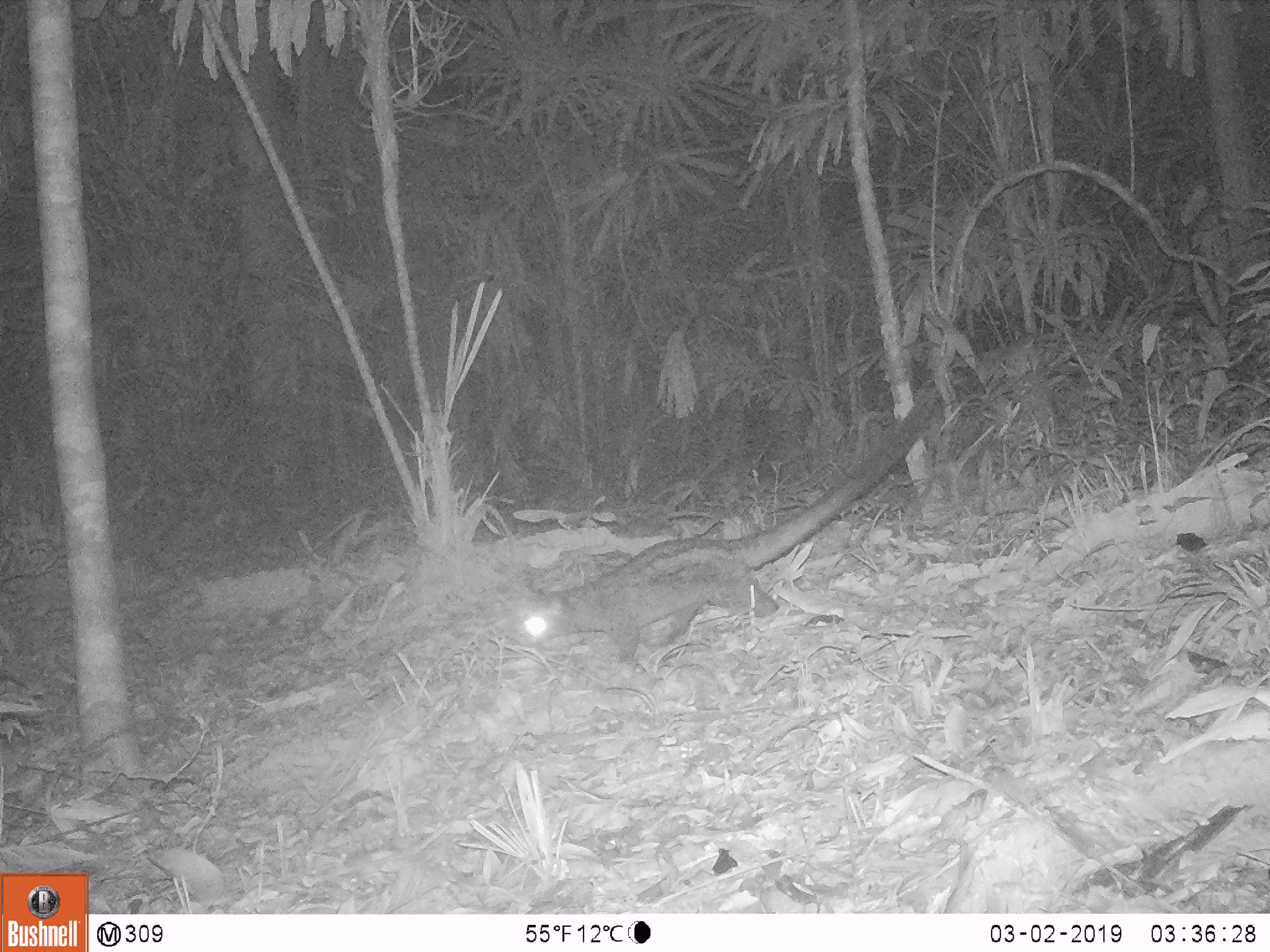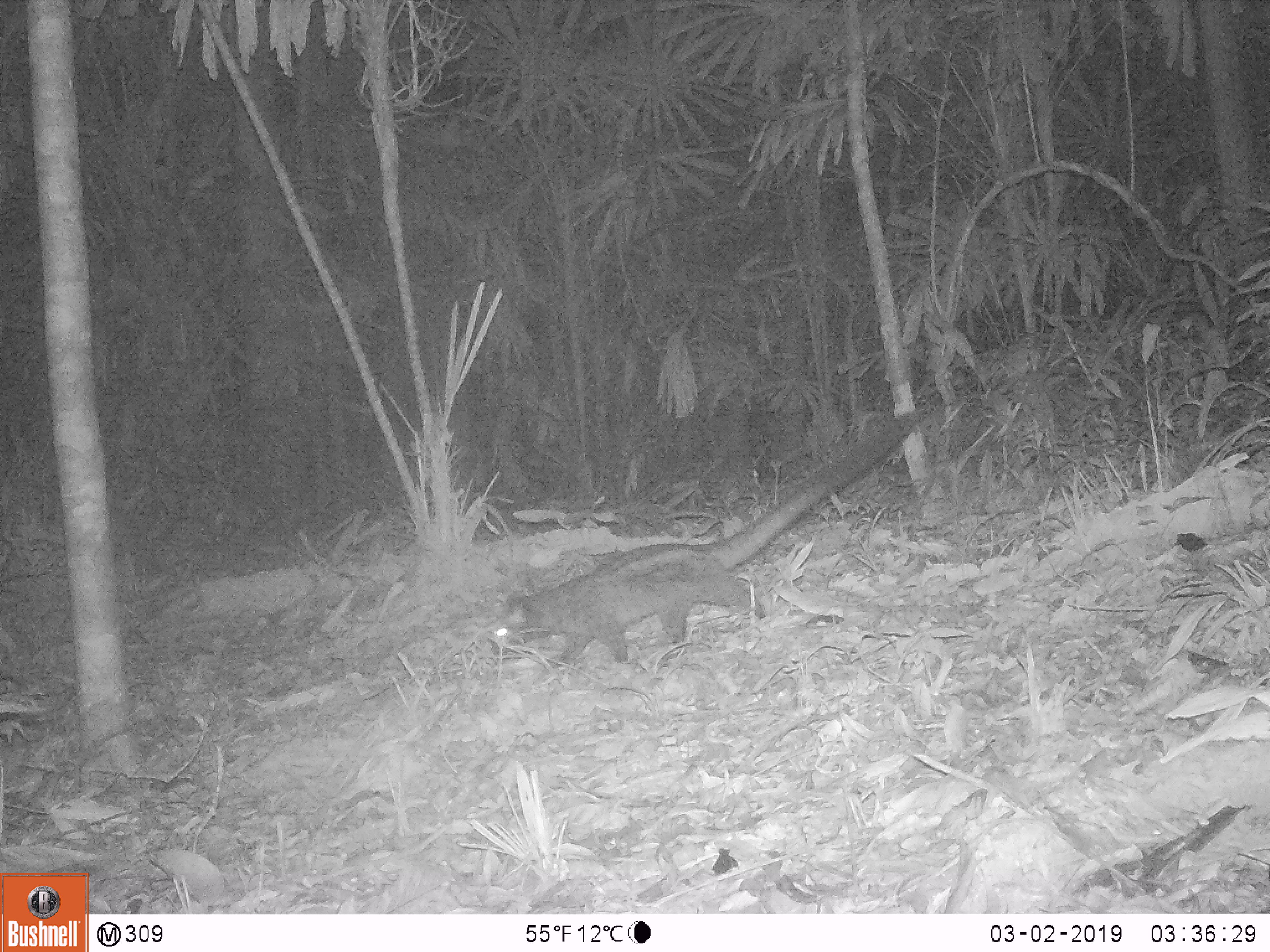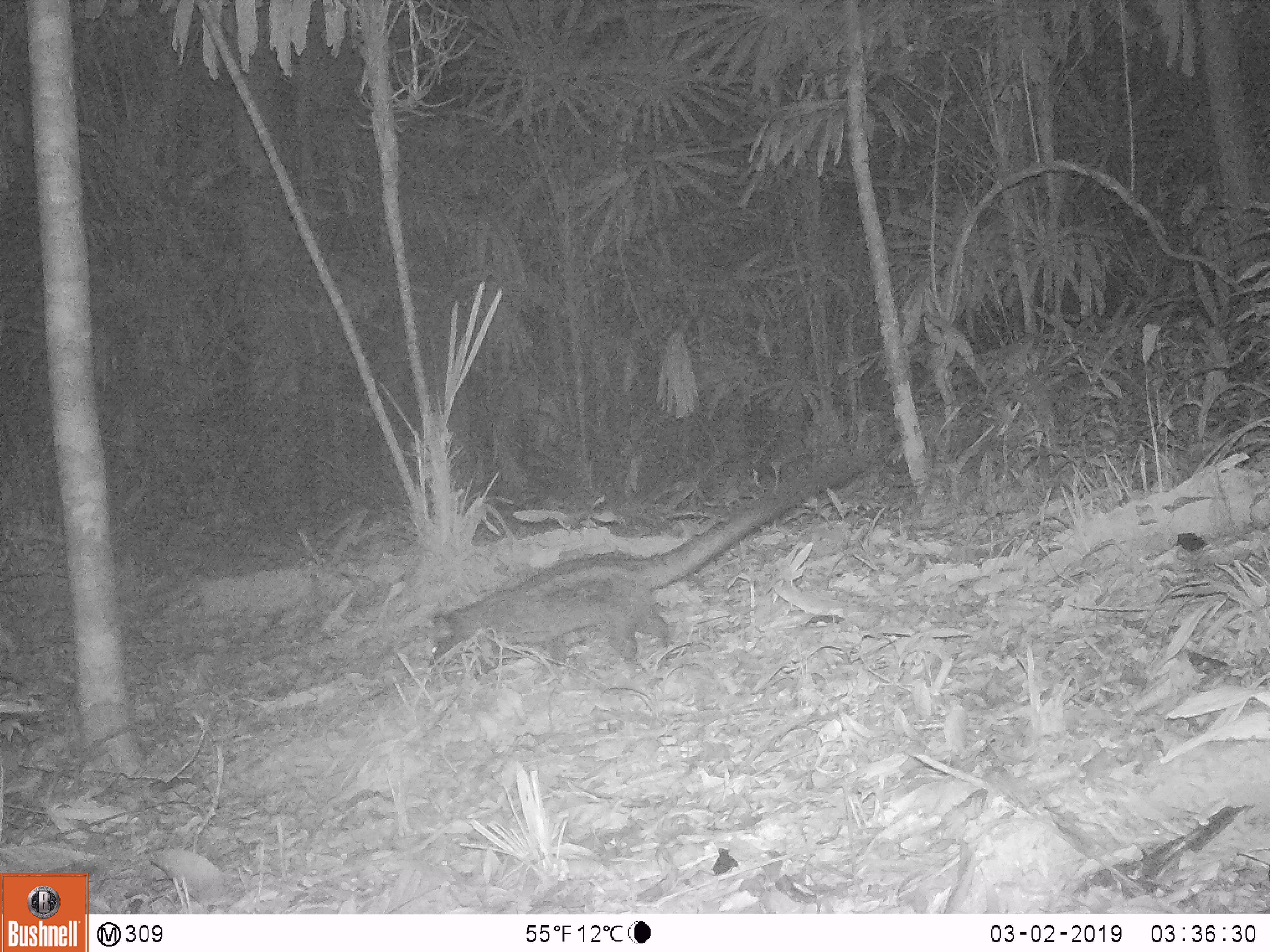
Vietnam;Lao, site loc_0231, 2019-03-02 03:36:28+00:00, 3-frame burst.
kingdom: Animalia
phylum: Chordata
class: Mammalia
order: Carnivora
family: Viverridae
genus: Paradoxurus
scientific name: Paradoxurus hermaphroditus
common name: common palm civet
Common palm civet (Paradoxurus hermaphroditus). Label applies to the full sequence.